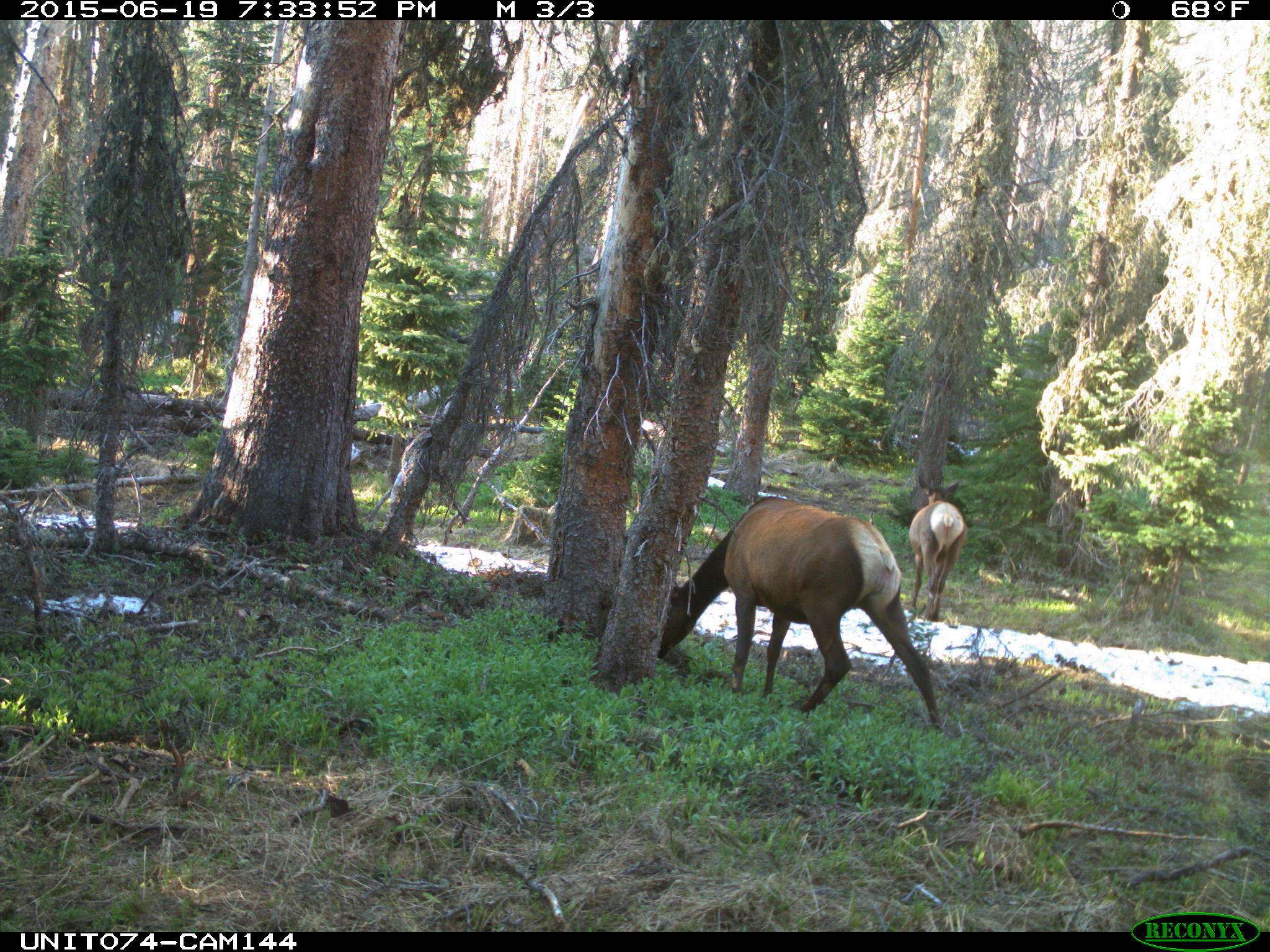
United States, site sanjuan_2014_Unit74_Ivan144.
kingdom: Animalia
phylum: Chordata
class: Mammalia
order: Artiodactyla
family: Cervidae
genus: Cervus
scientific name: Cervus elaphus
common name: red deer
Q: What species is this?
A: Cervus elaphus (red deer).